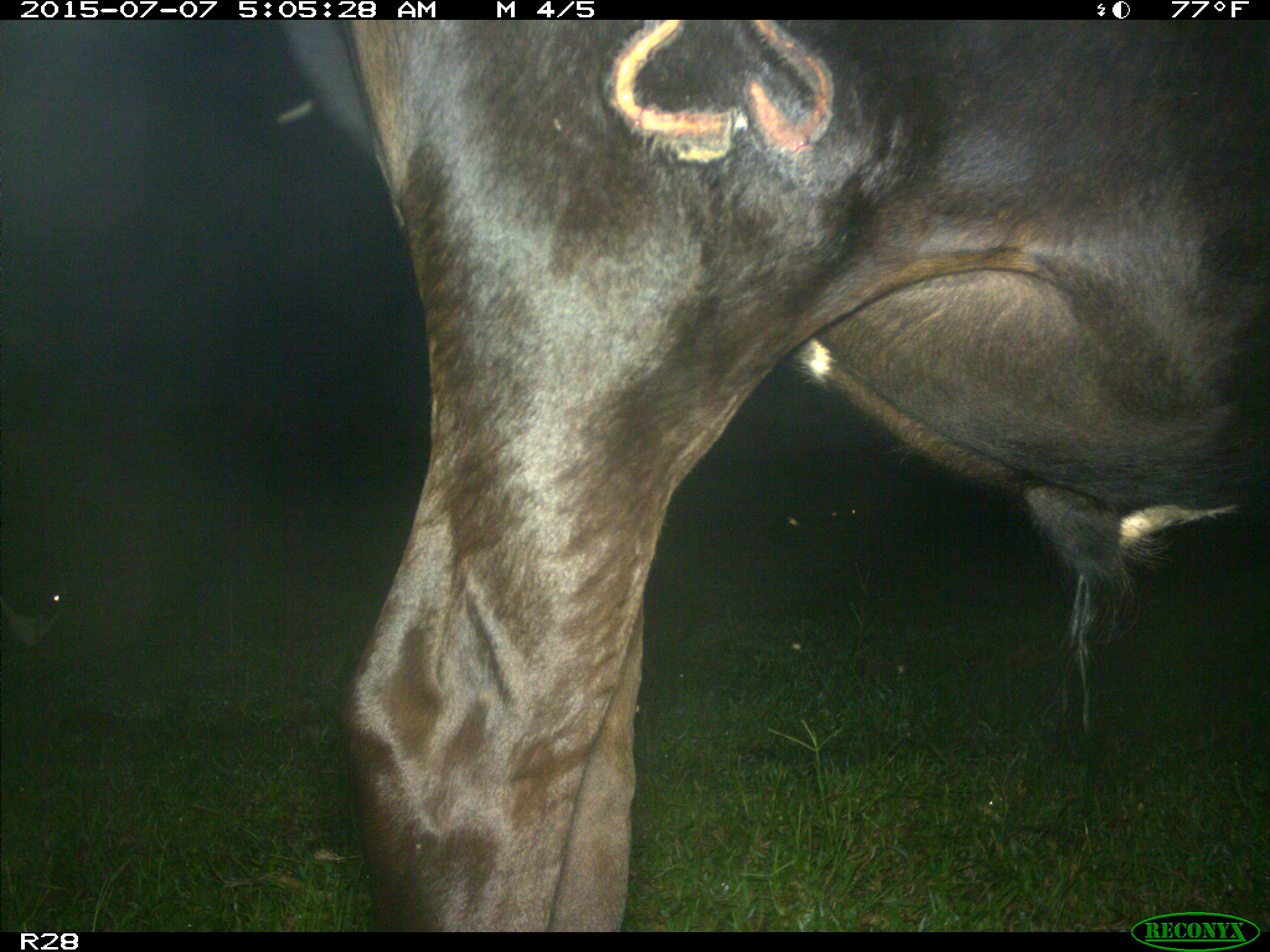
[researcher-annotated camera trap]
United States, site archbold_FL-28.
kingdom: Animalia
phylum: Chordata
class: Mammalia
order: Artiodactyla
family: Bovidae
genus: Bos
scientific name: Bos taurus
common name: domestic cow